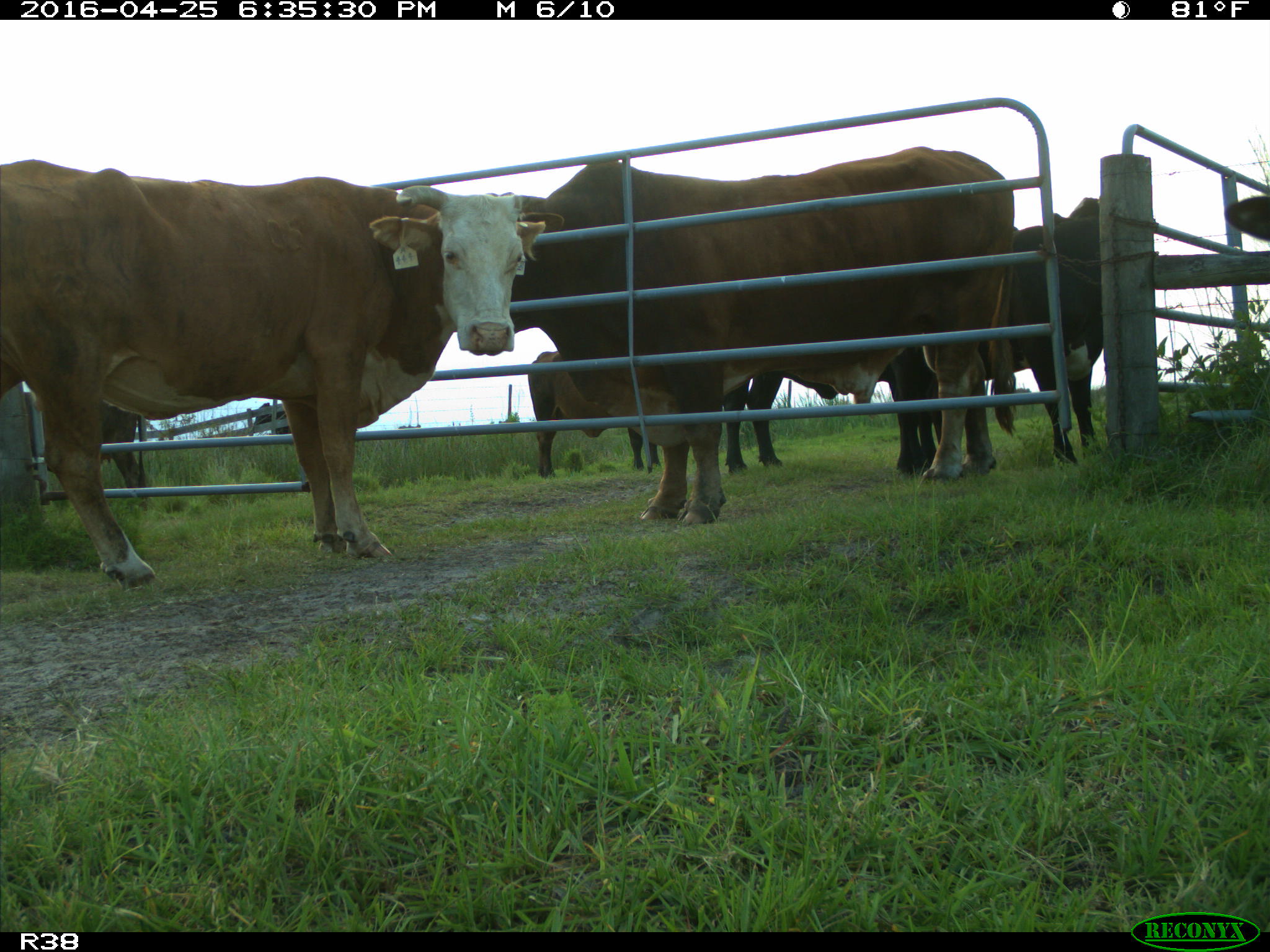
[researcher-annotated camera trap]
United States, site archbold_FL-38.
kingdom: Animalia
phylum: Chordata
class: Mammalia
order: Artiodactyla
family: Bovidae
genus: Bos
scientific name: Bos taurus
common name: domestic cow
Bos taurus (domestic cow).